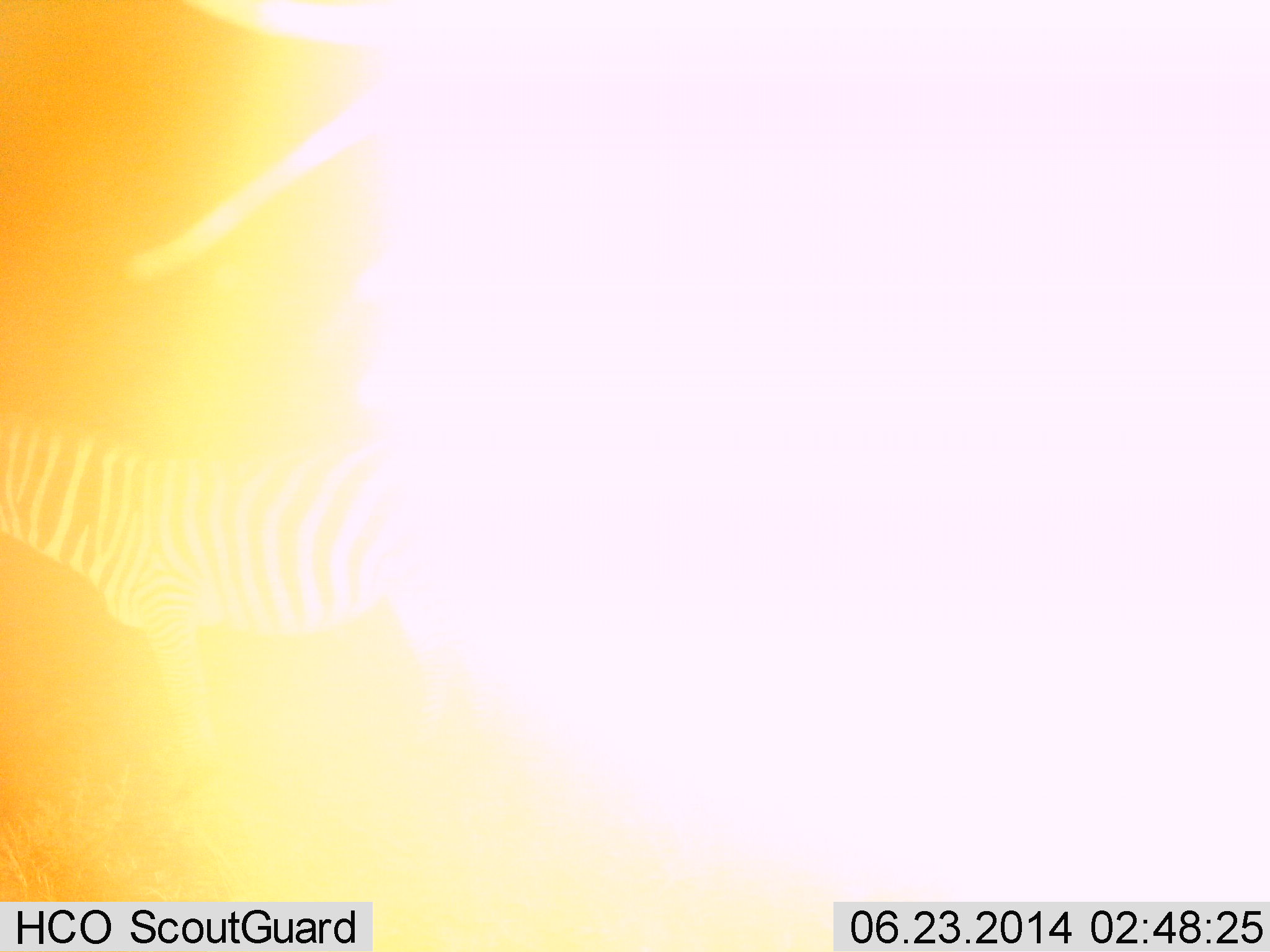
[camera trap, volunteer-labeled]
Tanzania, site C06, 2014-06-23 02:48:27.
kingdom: Animalia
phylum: Chordata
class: Mammalia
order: Perissodactyla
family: Equidae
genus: Equus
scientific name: Equus quagga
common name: plains zebra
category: zebra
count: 1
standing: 70%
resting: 0%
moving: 30%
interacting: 0%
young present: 0%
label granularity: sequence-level